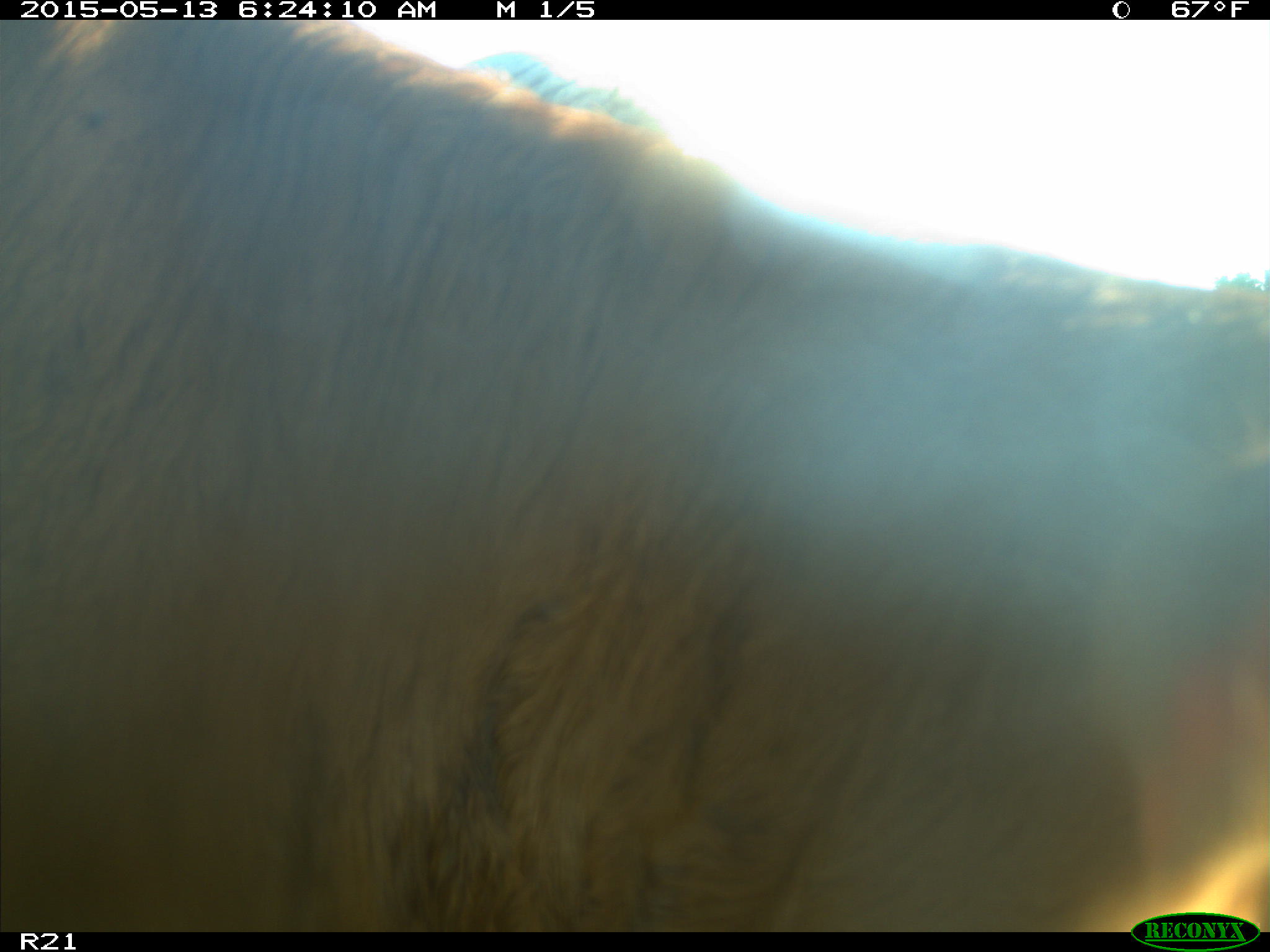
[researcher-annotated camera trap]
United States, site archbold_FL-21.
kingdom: Animalia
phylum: Chordata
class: Mammalia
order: Artiodactyla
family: Bovidae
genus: Bos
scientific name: Bos taurus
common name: domestic cow